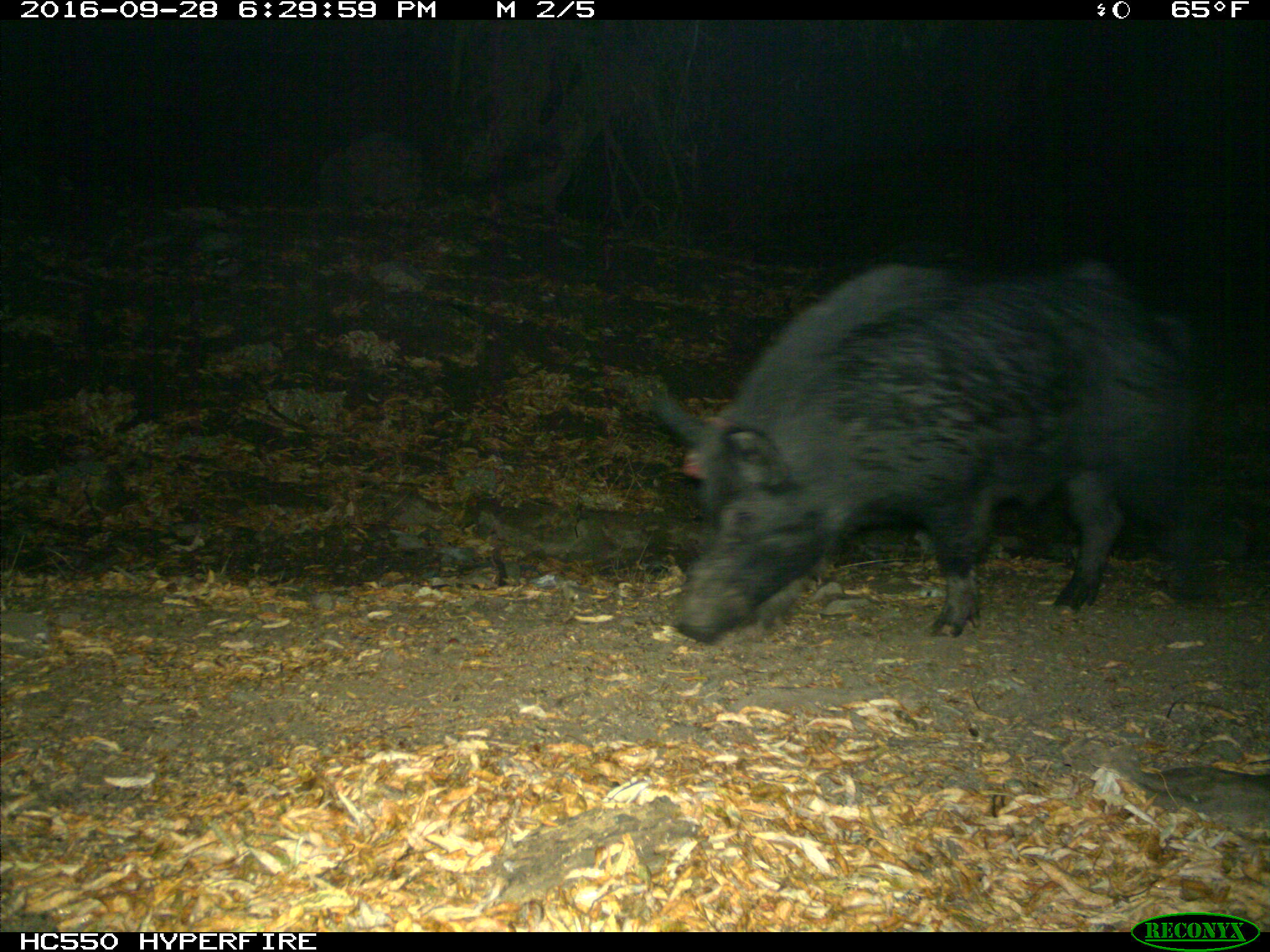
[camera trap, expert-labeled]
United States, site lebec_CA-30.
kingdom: Animalia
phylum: Chordata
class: Mammalia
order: Artiodactyla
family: Suidae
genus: Sus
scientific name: Sus scrofa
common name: wild boar